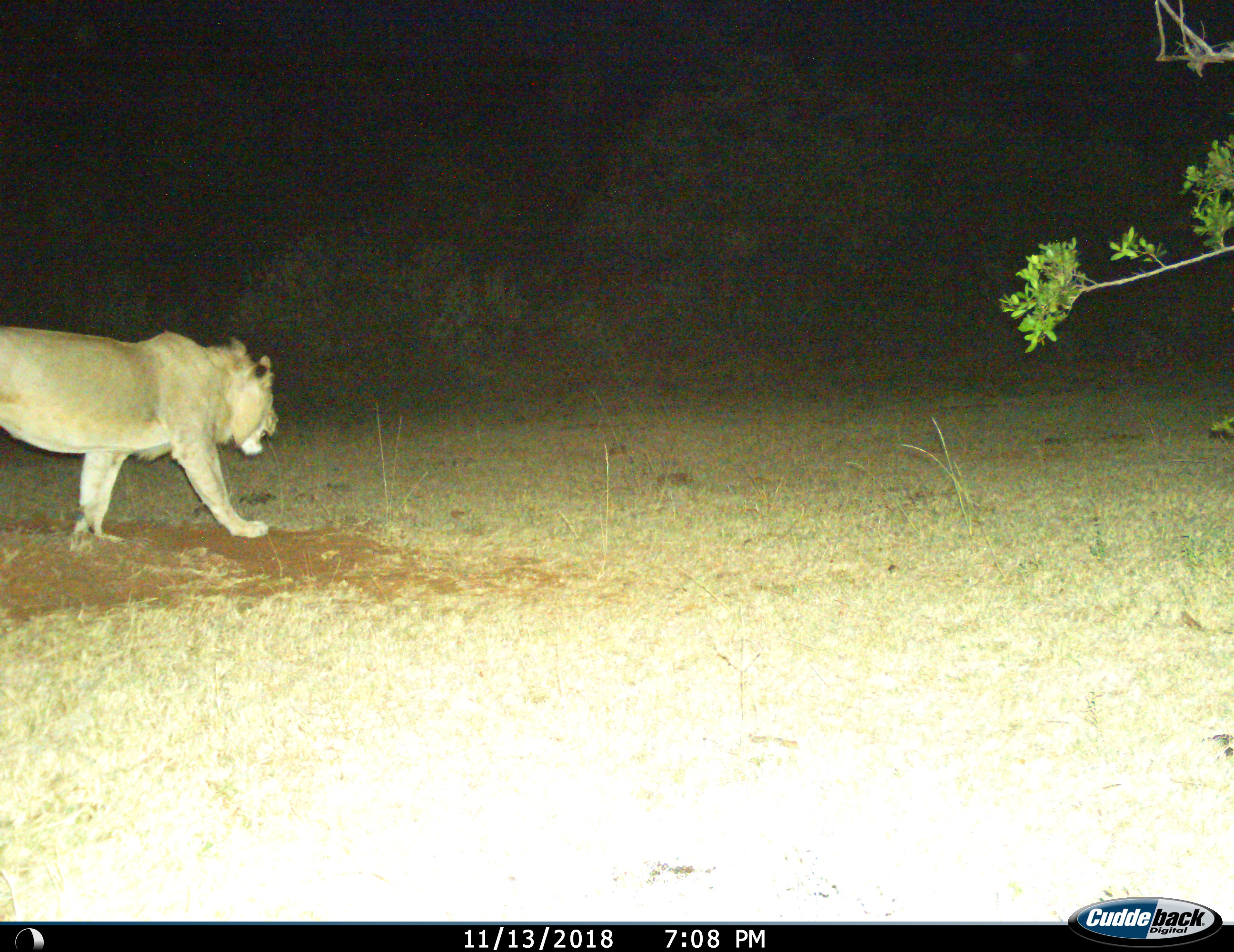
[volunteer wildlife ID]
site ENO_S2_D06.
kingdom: Animalia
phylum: Chordata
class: Mammalia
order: Carnivora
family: Felidae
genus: Panthera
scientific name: Panthera leo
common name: lion female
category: lionfemale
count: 1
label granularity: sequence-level